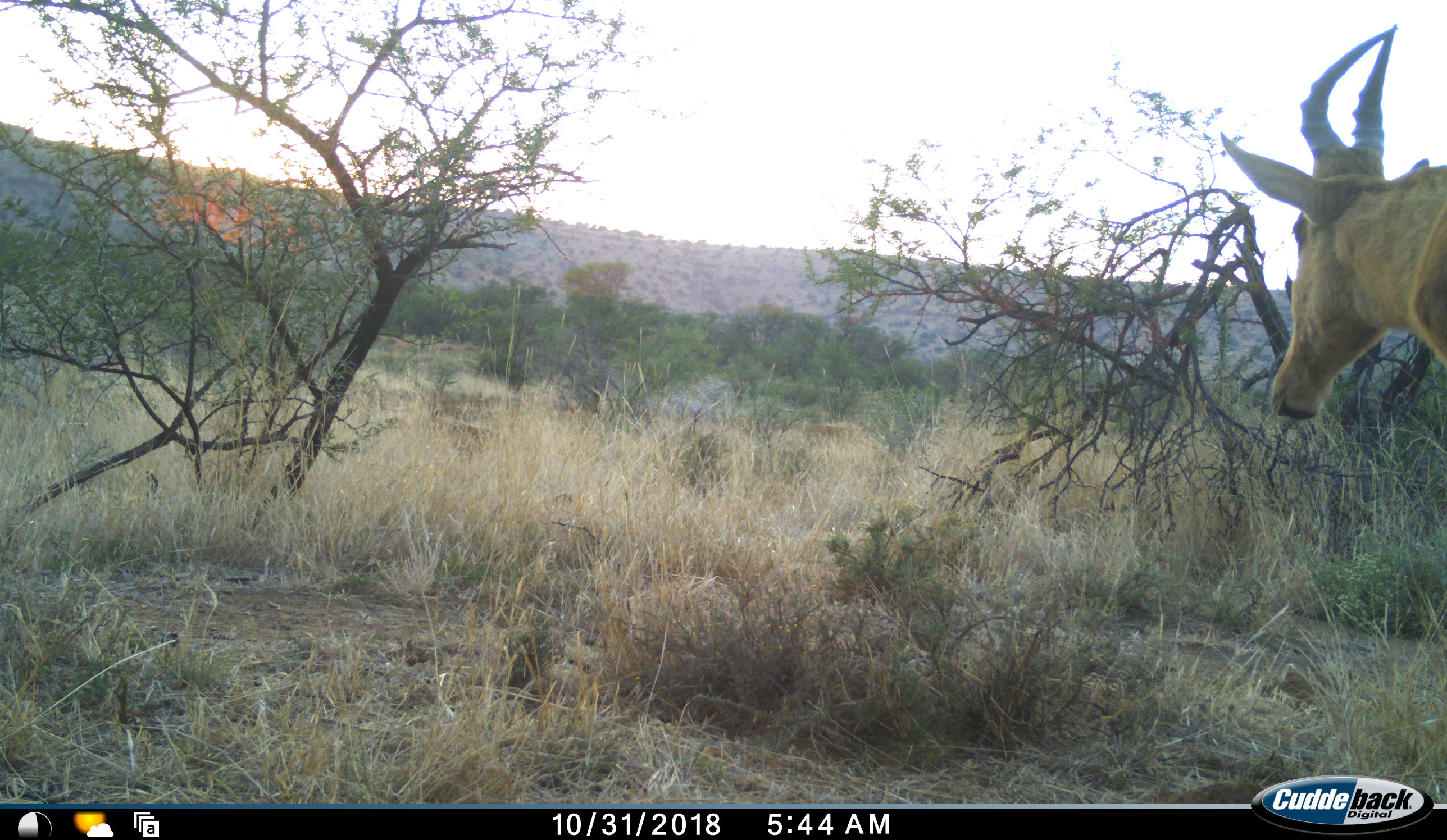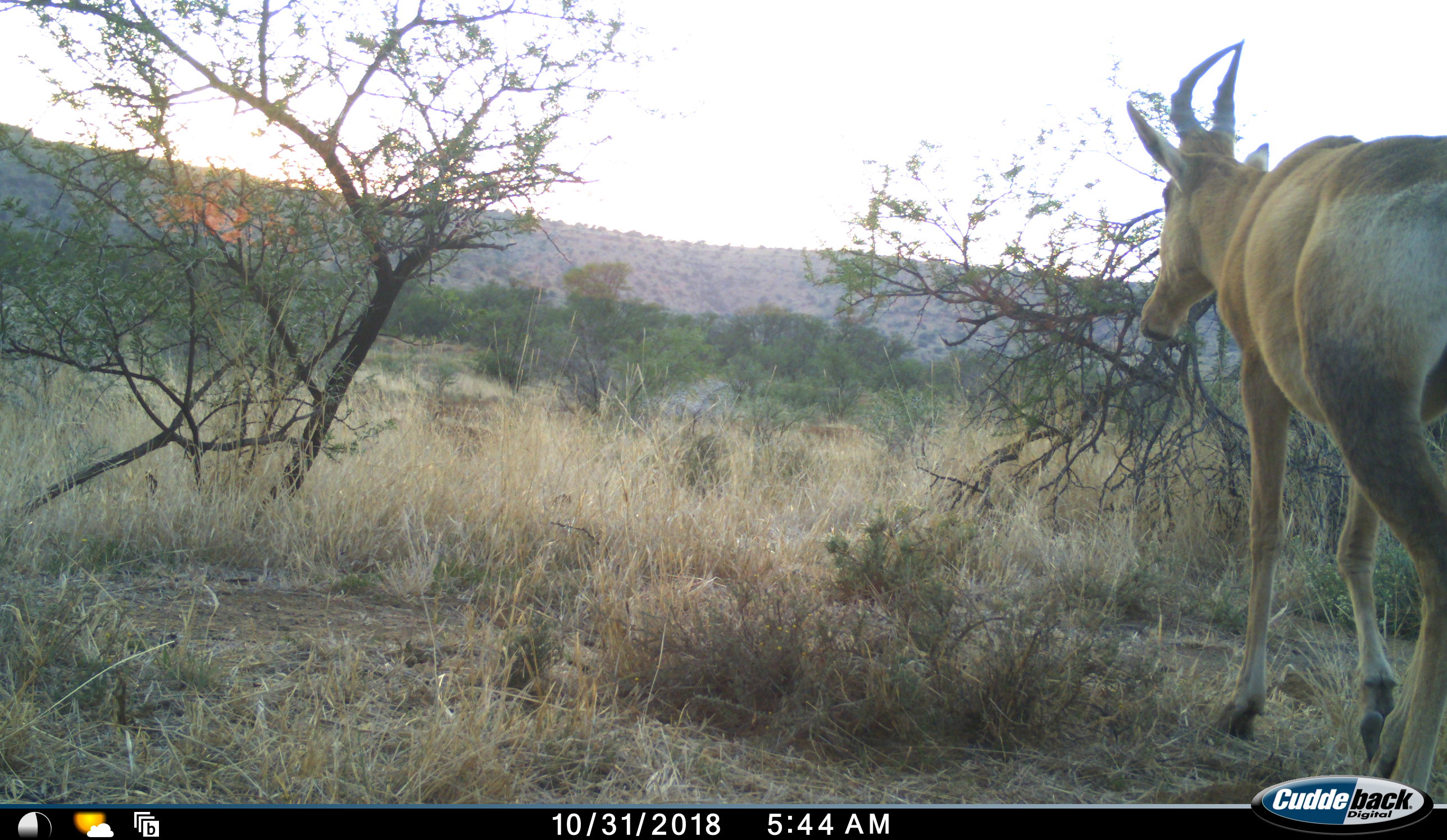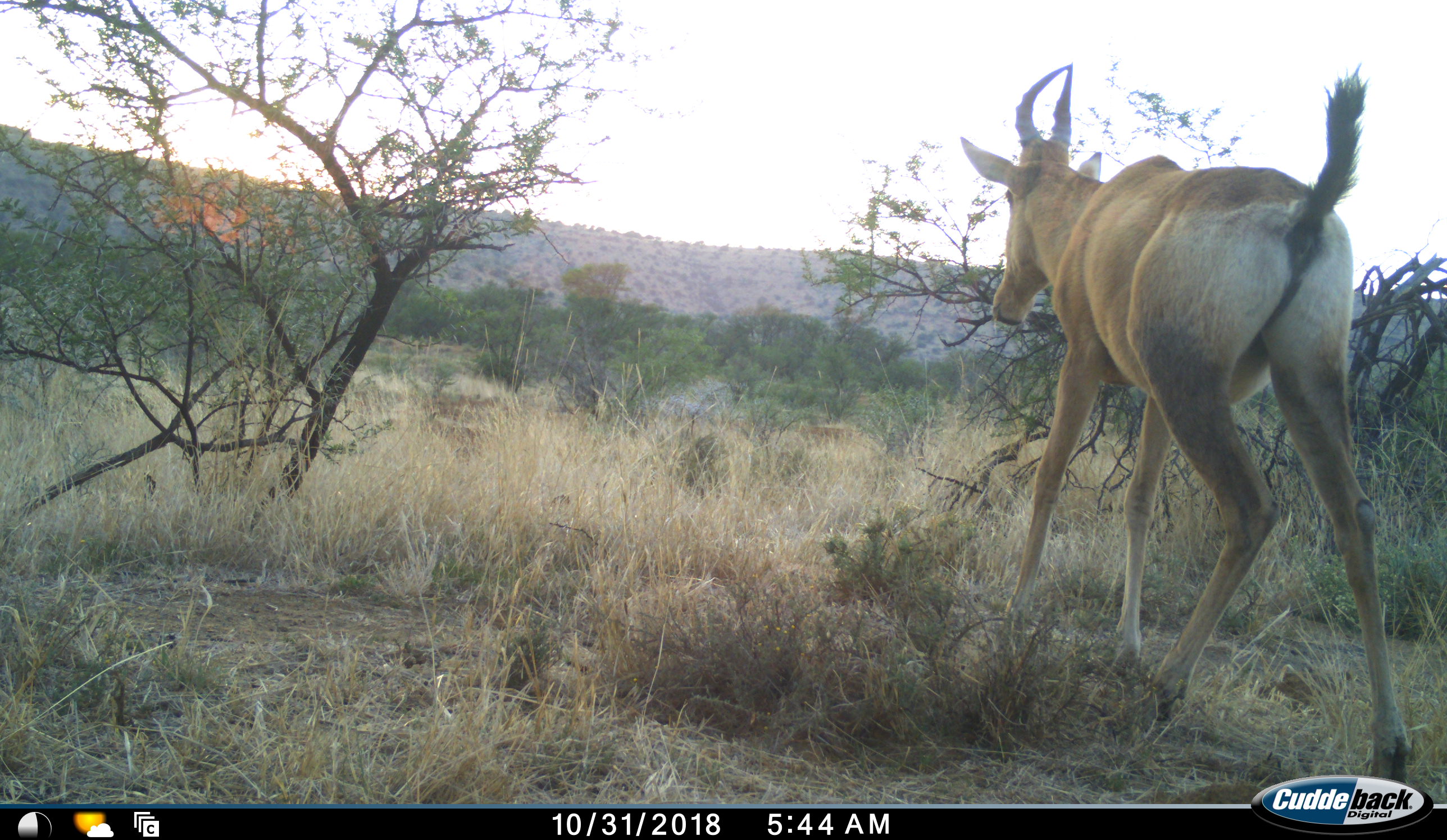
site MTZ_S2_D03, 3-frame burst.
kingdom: Animalia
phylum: Chordata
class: Mammalia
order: Artiodactyla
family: Bovidae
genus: Alcelaphus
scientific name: Alcelaphus buselaphus caama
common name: red hartebeest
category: hartebeestred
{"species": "hartebeestred (red hartebeest) (Alcelaphus buselaphus caama)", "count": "1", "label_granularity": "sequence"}